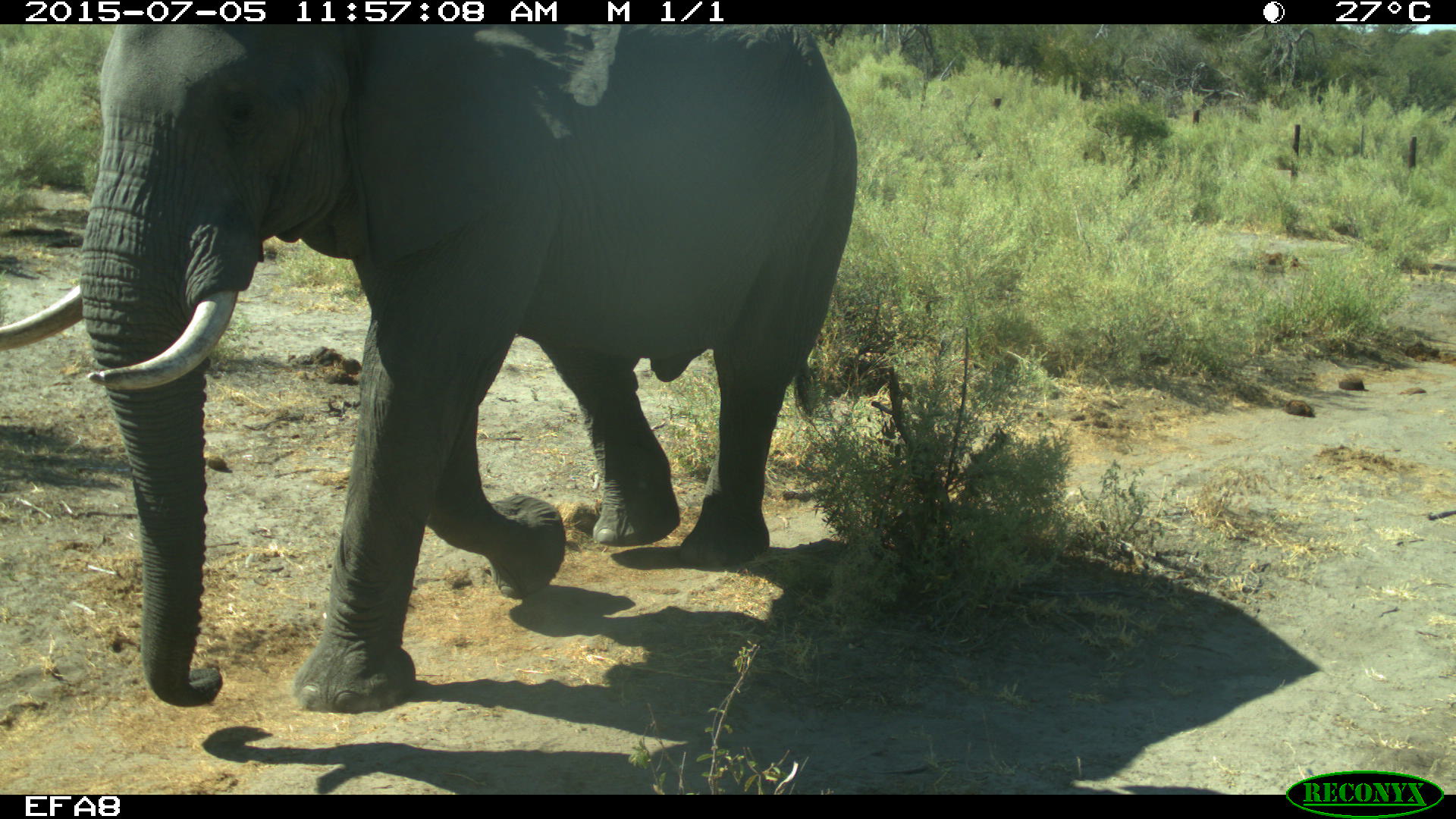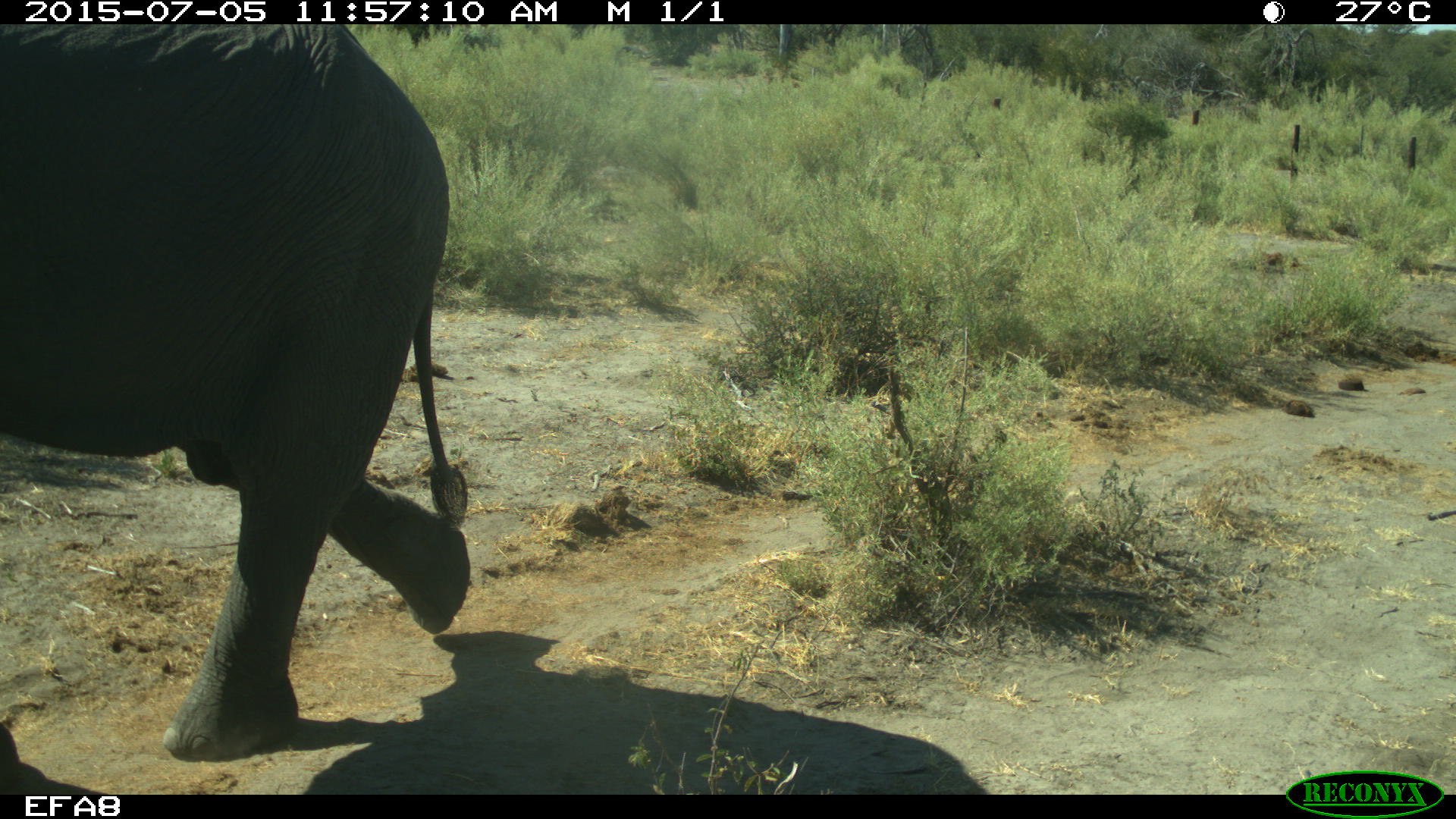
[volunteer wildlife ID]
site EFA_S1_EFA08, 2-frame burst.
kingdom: Animalia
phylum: Chordata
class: Mammalia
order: Proboscidea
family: Elephantidae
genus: Loxodonta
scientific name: Loxodonta africana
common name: african bush elephant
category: elephant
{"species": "elephant (african bush elephant) (Loxodonta africana)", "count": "1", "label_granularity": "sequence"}